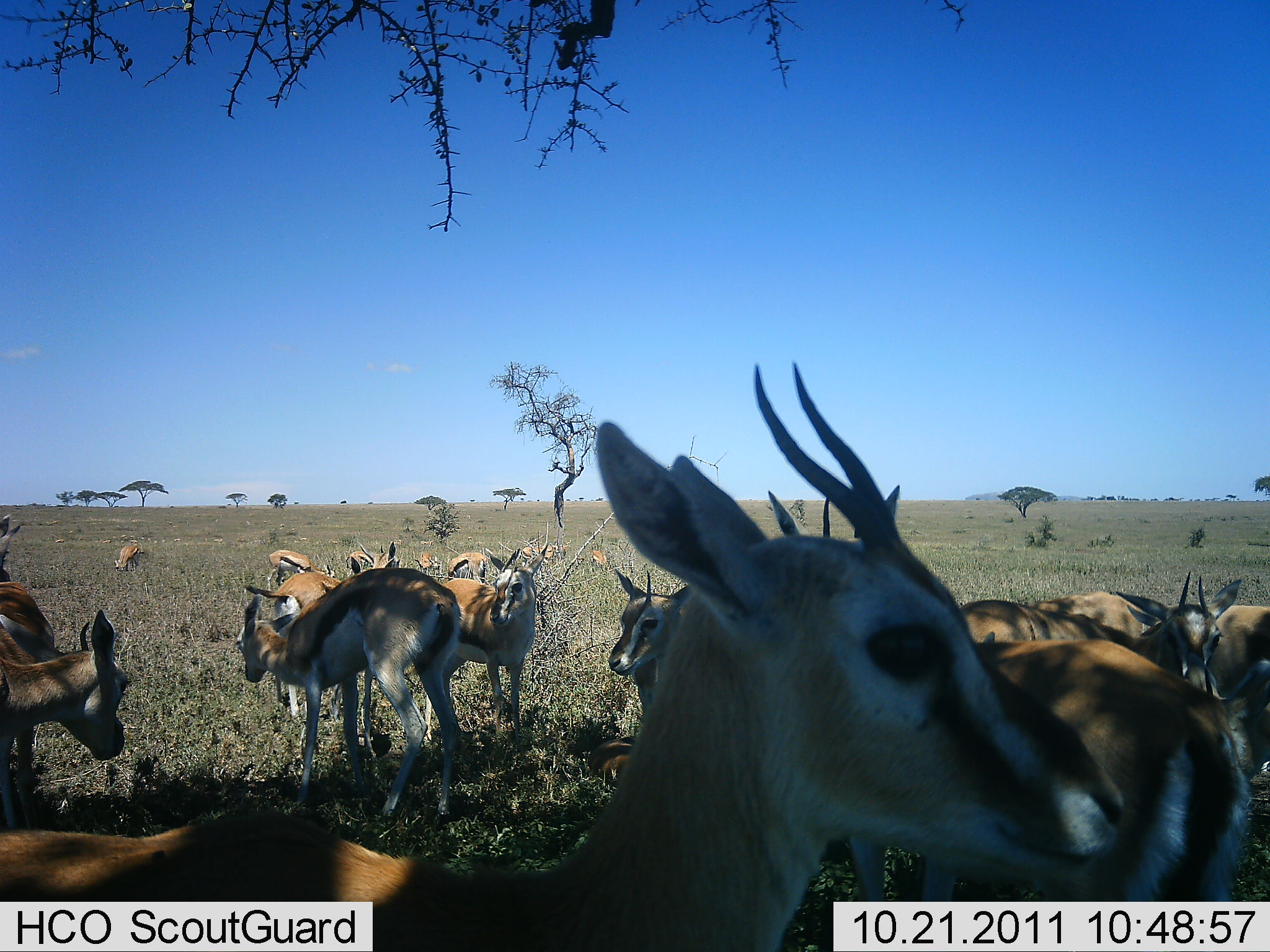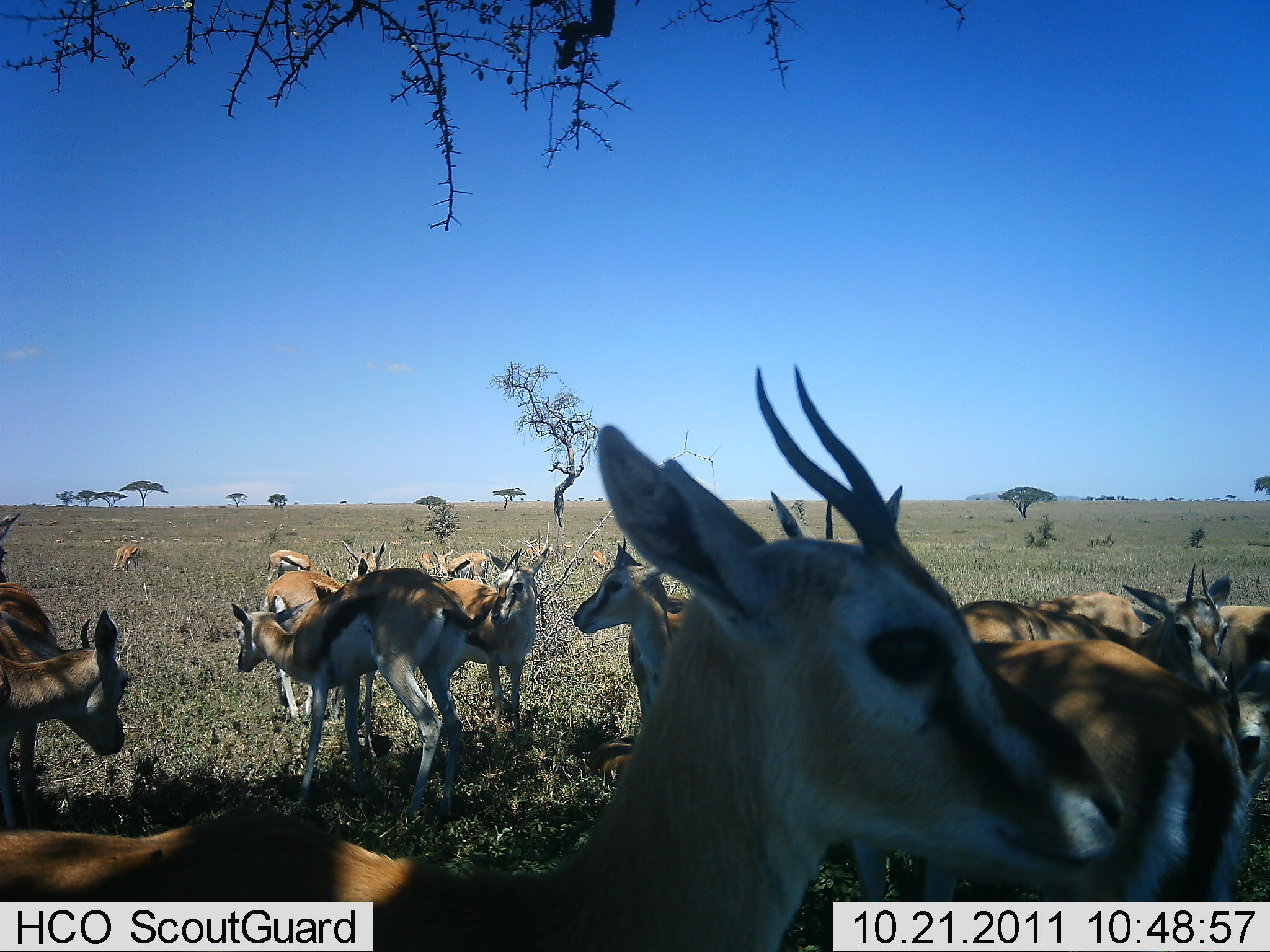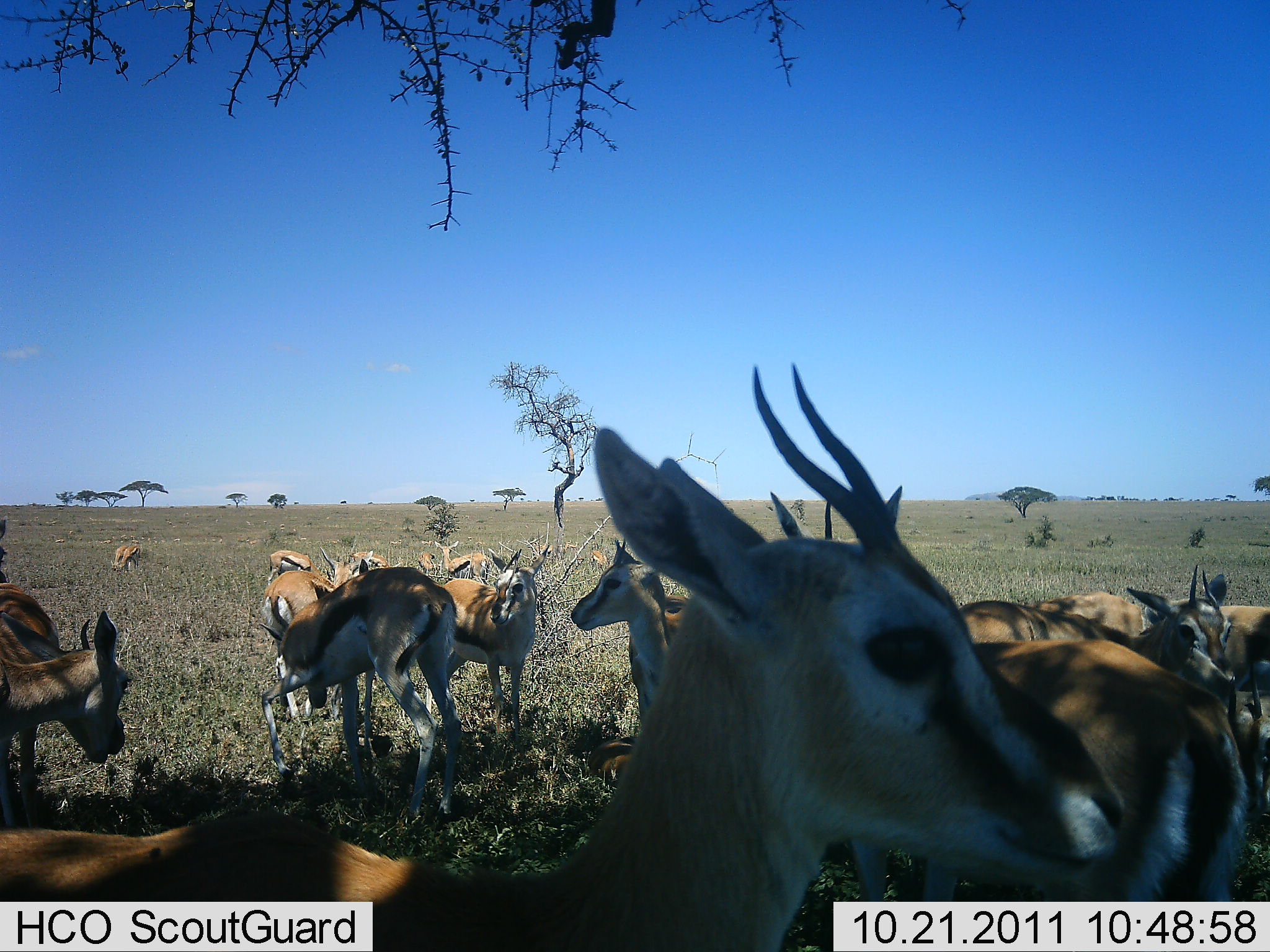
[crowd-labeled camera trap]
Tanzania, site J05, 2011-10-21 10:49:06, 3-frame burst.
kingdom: Animalia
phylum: Chordata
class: Mammalia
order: Artiodactyla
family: Bovidae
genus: Eudorcas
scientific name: Eudorcas thomsonii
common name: thomson's gazelle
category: gazellethomsons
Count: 11-50.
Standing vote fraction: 73%.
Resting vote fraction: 18%.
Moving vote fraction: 0%.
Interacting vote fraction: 27%.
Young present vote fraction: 0%.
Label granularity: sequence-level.